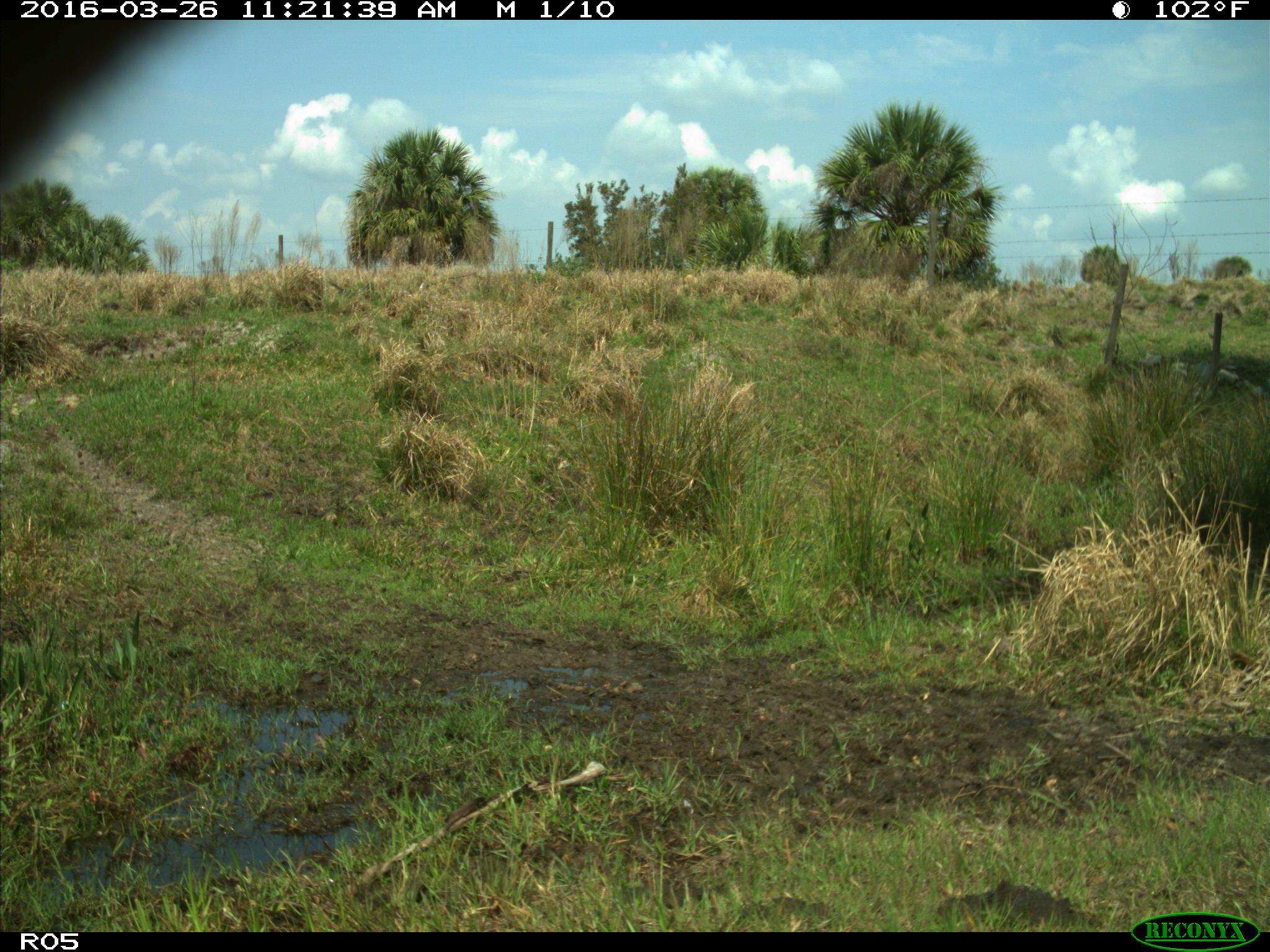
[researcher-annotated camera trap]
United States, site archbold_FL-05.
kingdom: Animalia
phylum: Chordata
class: Mammalia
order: Artiodactyla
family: Bovidae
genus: Bos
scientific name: Bos taurus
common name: domestic cow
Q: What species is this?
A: Bos taurus (domestic cow).